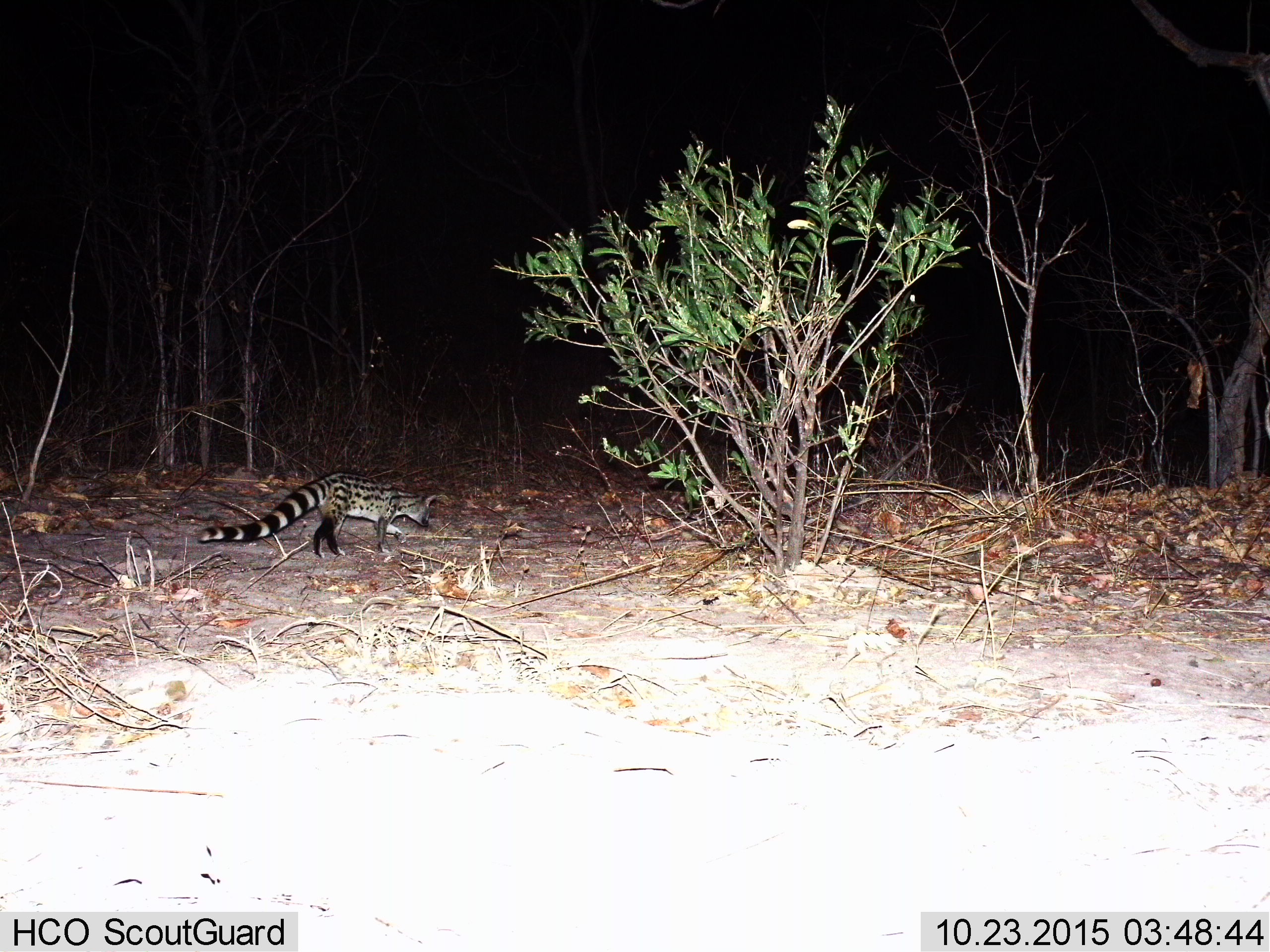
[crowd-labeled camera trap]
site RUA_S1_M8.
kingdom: Animalia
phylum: Chordata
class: Mammalia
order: Carnivora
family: Viverridae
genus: Genetta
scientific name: Genetta genetta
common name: small-spotted genet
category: genetcommonsmallspotted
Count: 1.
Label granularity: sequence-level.